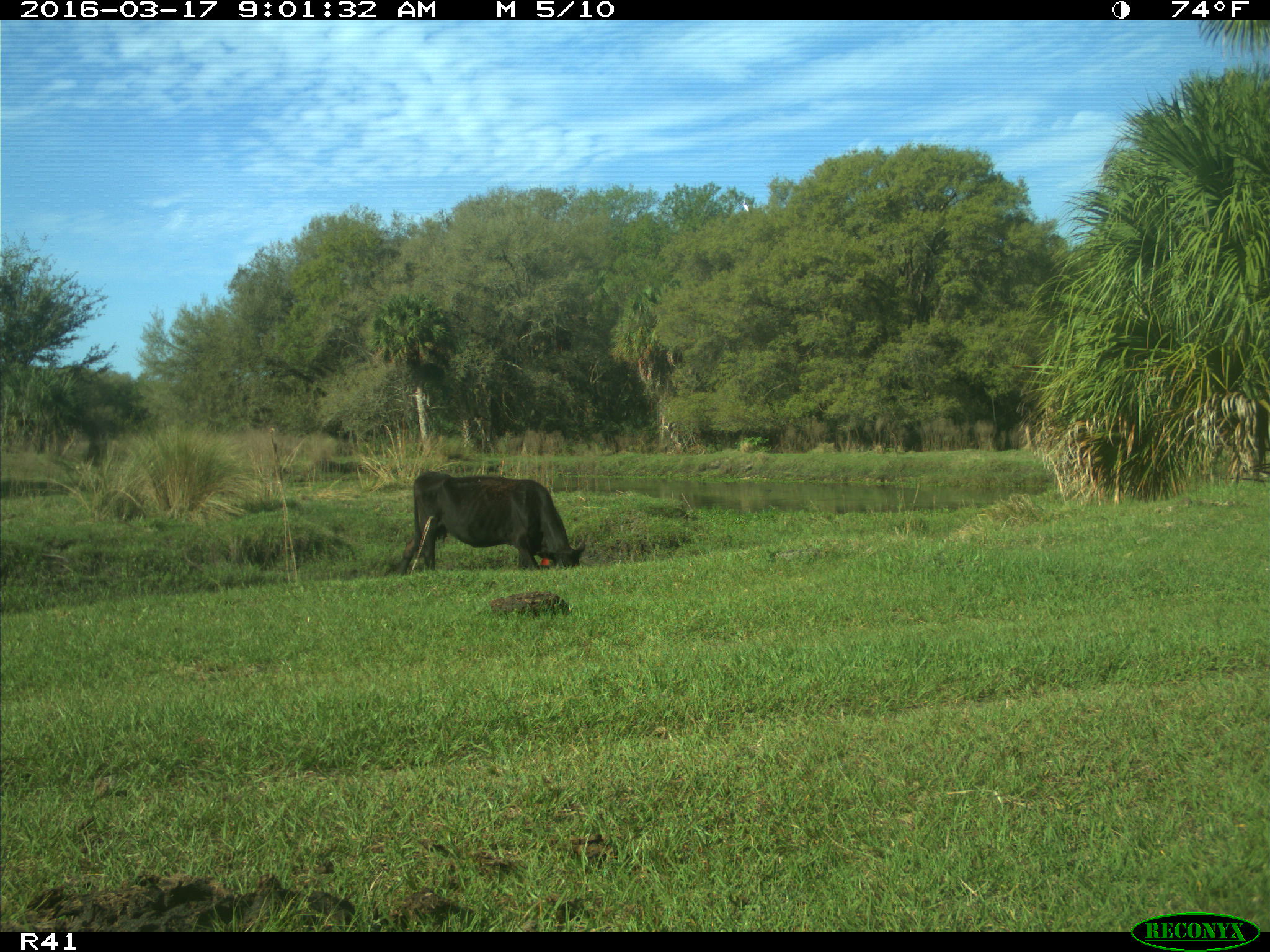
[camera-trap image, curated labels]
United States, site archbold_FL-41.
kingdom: Animalia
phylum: Chordata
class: Mammalia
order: Artiodactyla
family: Bovidae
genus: Bos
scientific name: Bos taurus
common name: domestic cow